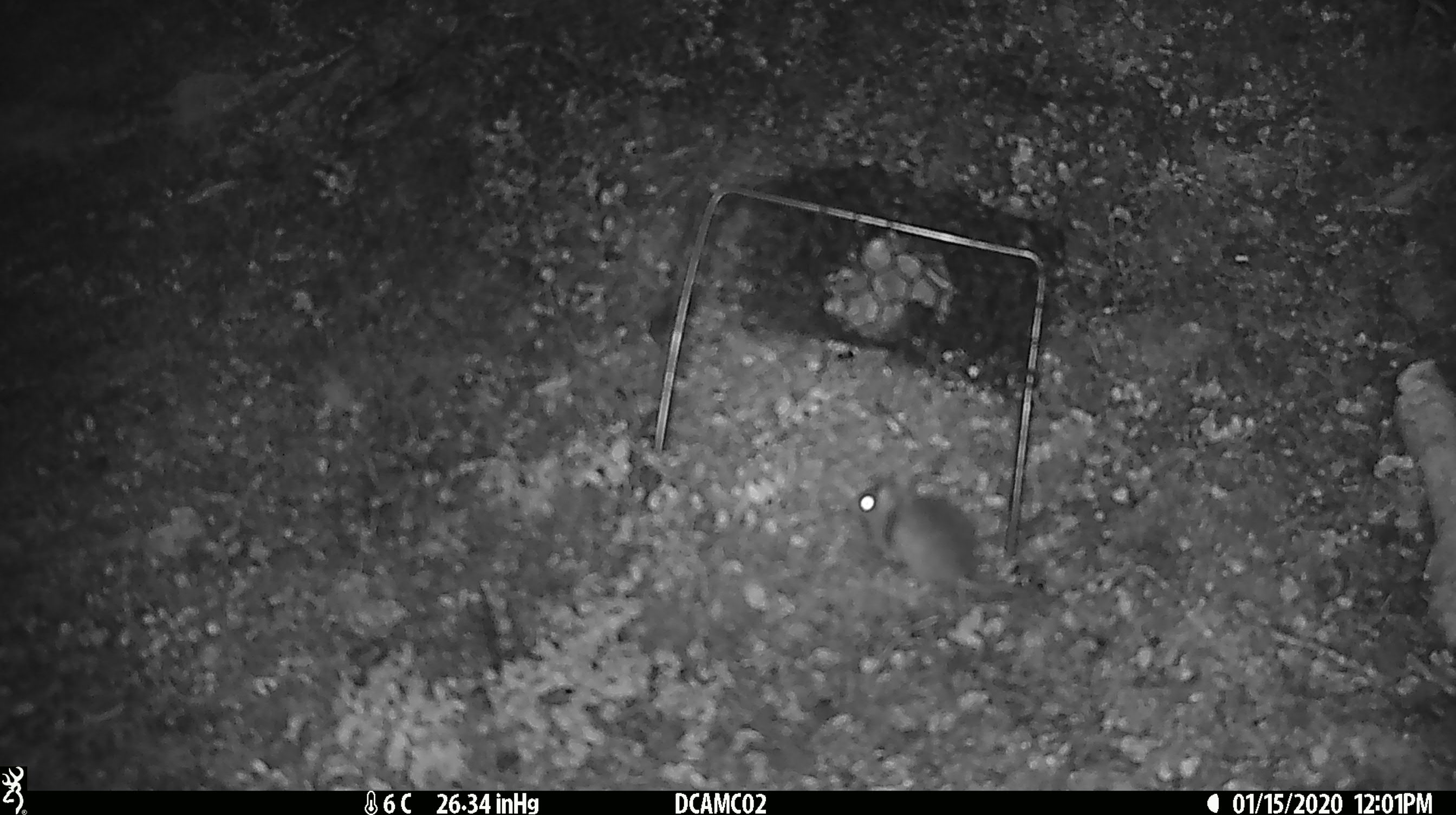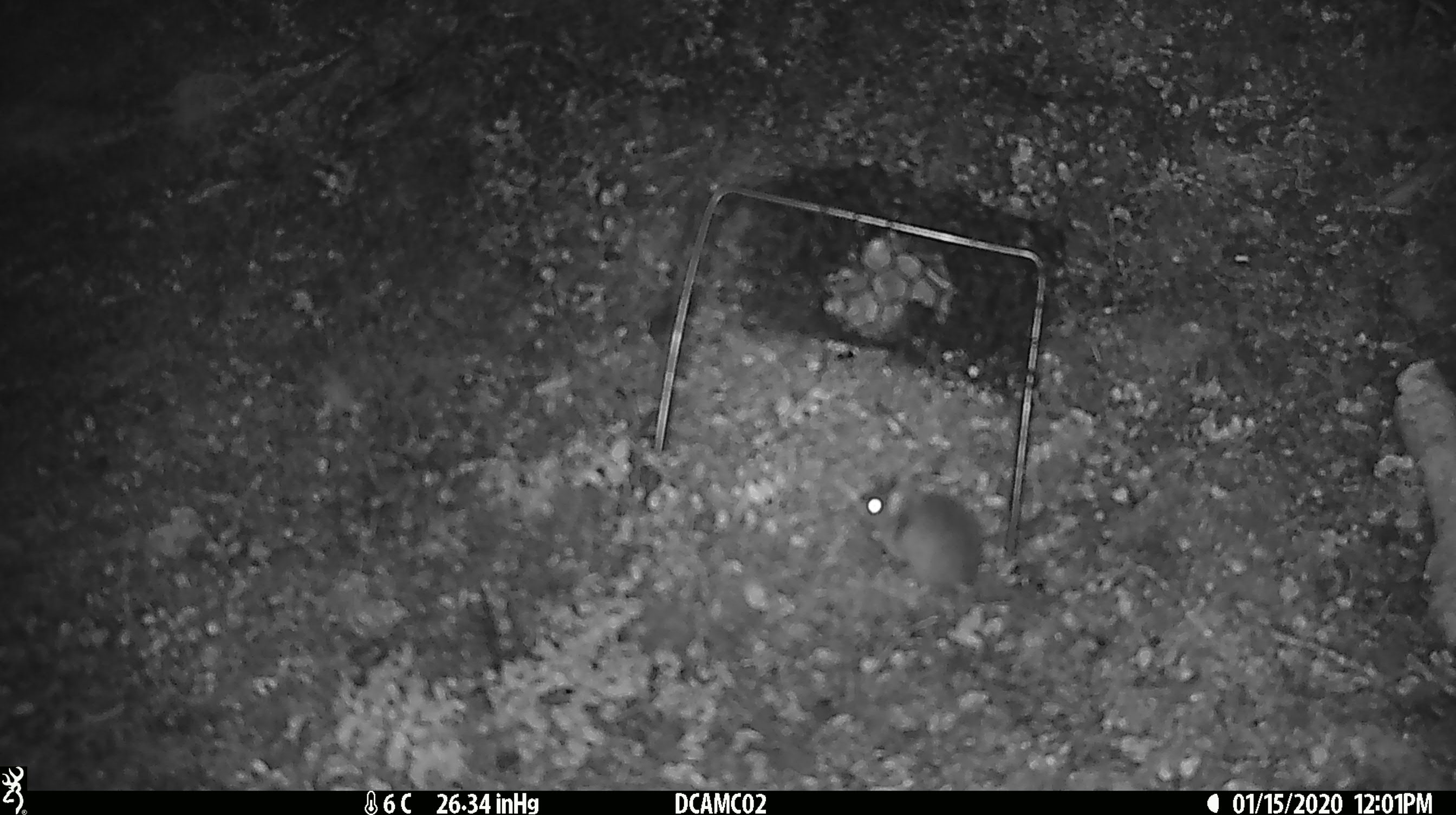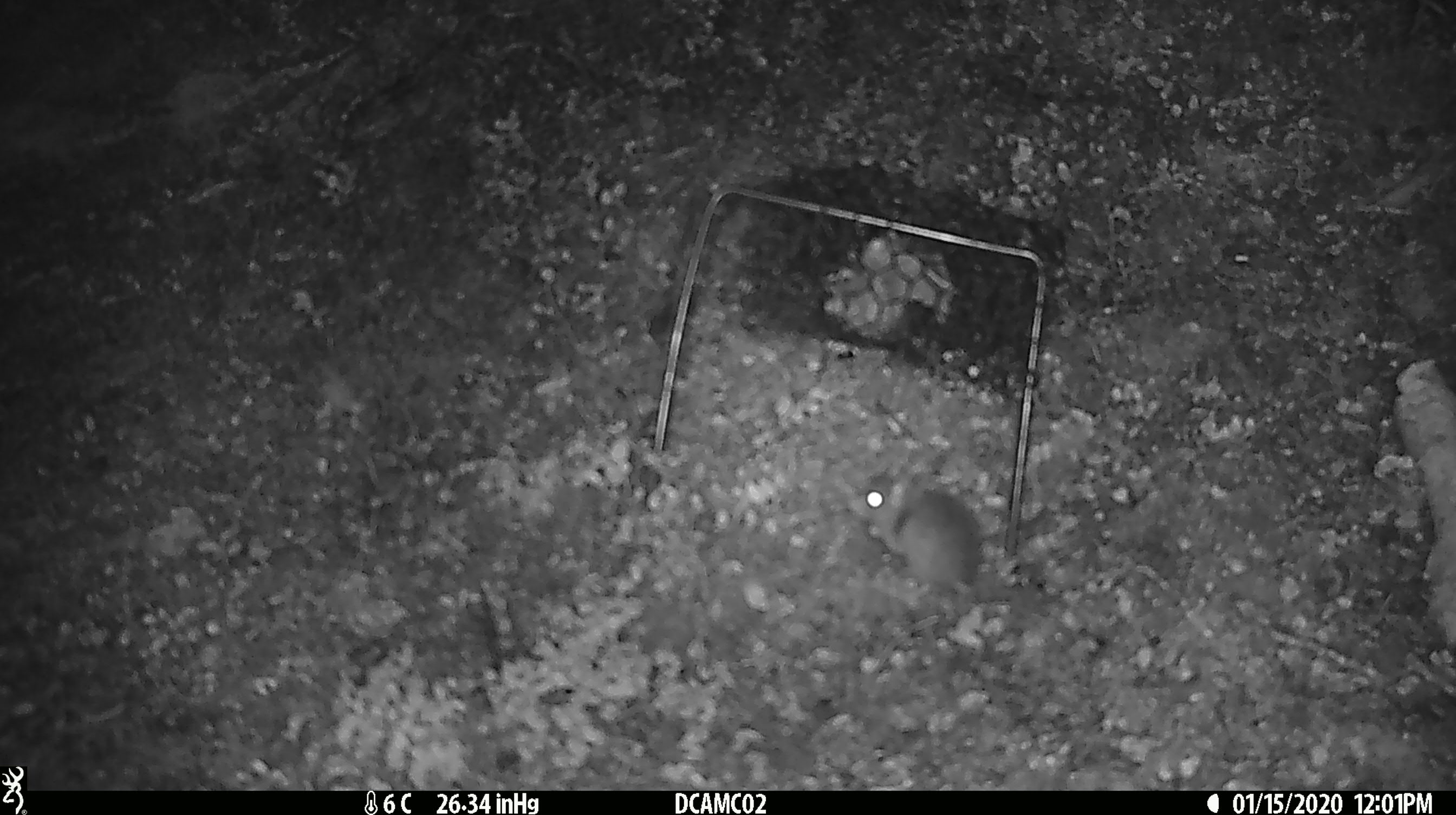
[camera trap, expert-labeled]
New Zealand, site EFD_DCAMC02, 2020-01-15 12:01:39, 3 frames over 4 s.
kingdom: Animalia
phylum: Chordata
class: Mammalia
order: Rodentia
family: Muridae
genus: Mus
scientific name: Mus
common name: mouse